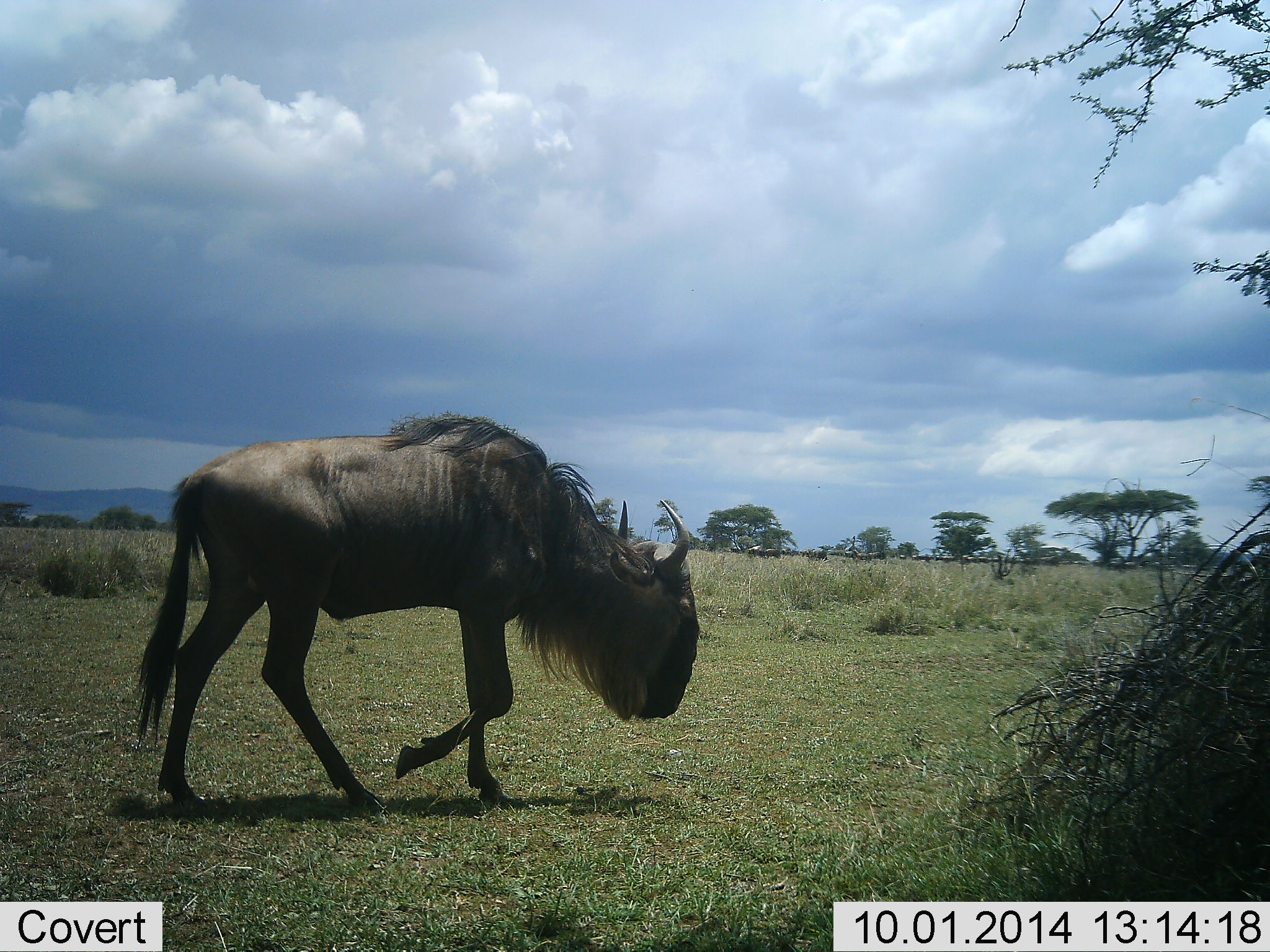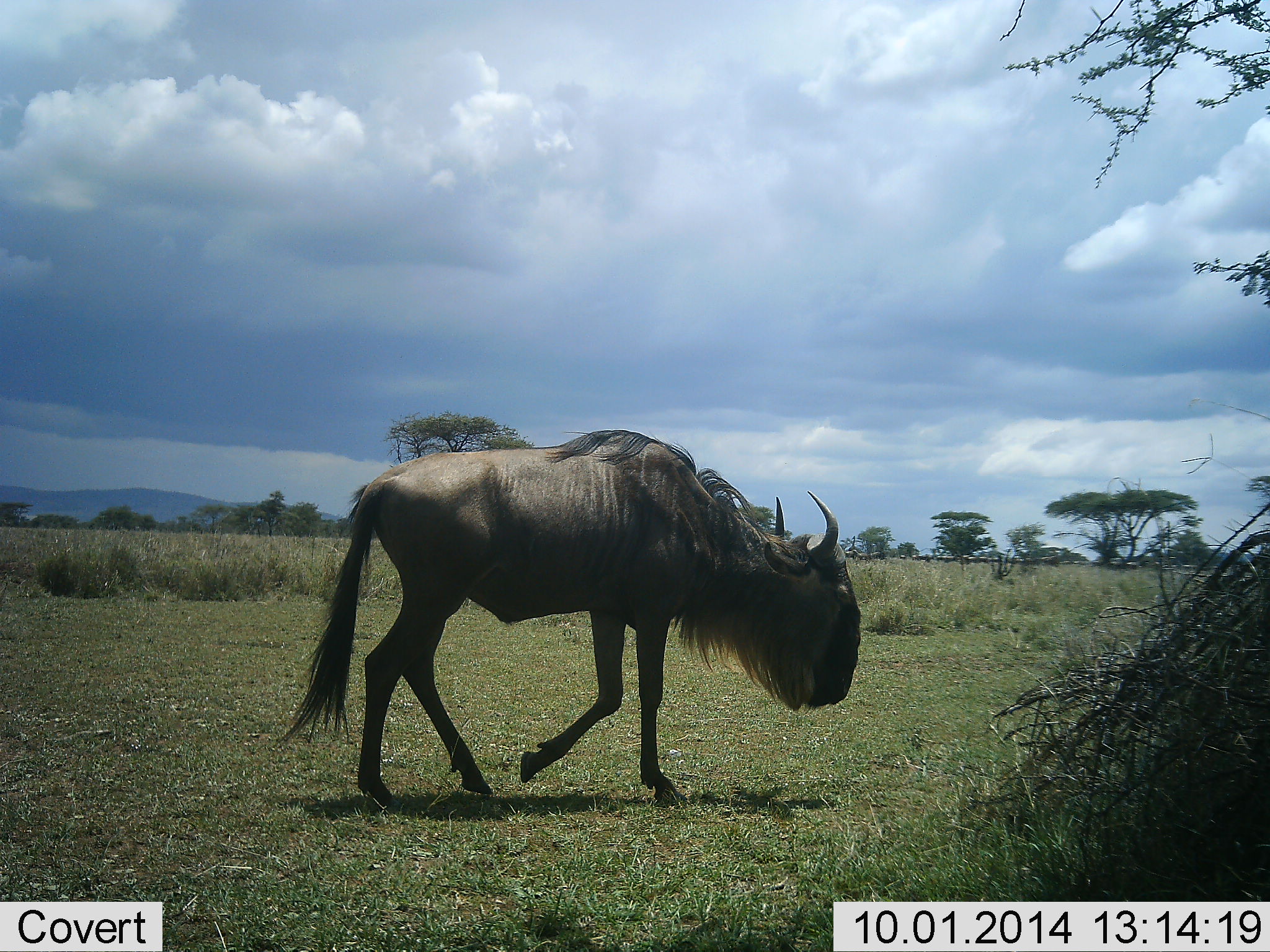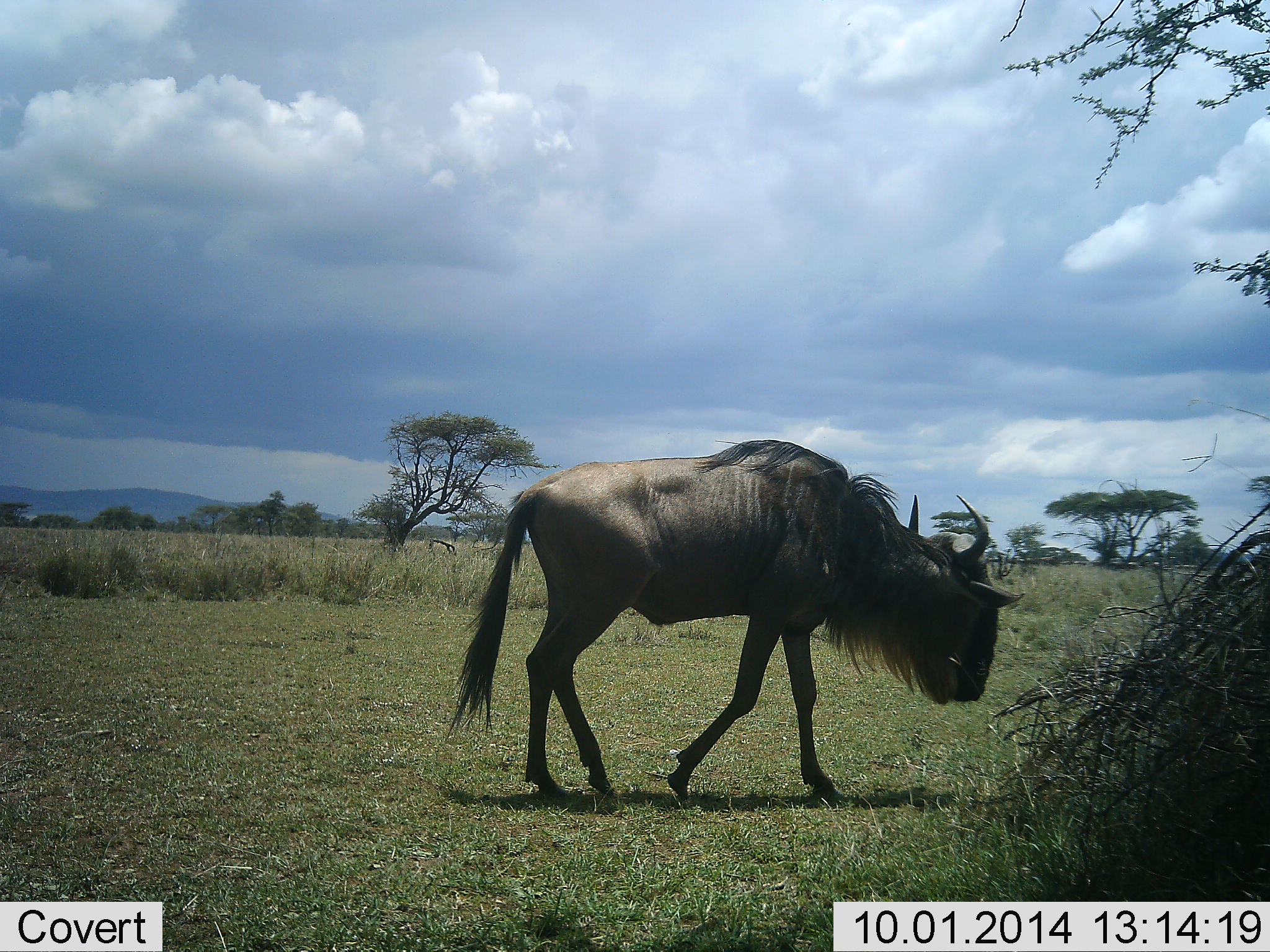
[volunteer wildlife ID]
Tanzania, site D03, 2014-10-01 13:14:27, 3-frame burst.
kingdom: Animalia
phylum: Chordata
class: Mammalia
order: Artiodactyla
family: Bovidae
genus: Connochaetes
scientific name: Connochaetes taurinus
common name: blue wildebeest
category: wildebeest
Wildebeest (blue wildebeest) (Connochaetes taurinus), count 1. Behavior (volunteer vote fractions): standing 0%, resting 0%, moving 90%, interacting 0%. Young present (vote fraction): 0%. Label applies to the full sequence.